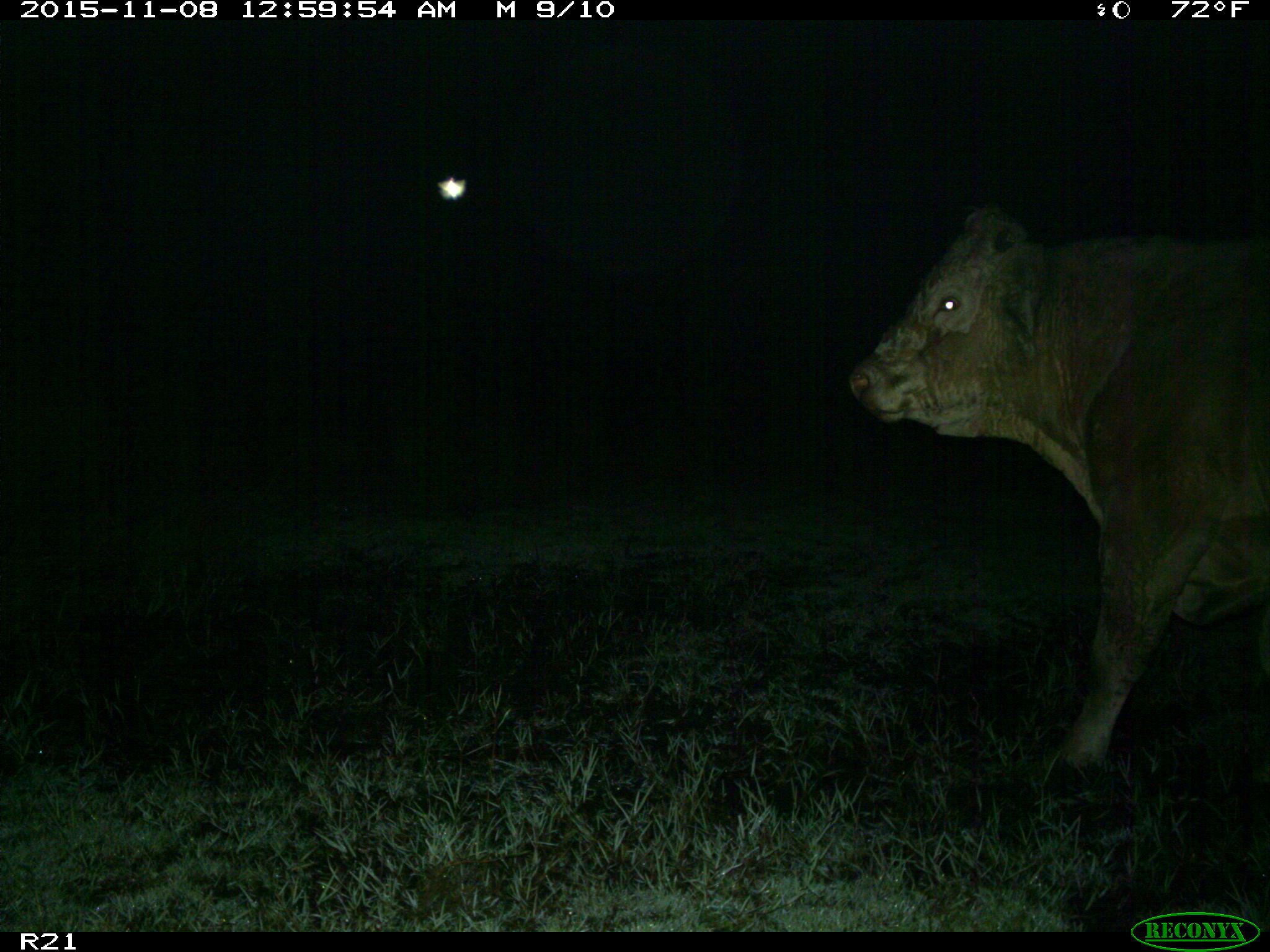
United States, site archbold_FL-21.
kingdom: Animalia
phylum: Chordata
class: Mammalia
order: Artiodactyla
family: Bovidae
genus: Bos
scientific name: Bos taurus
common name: domestic cow